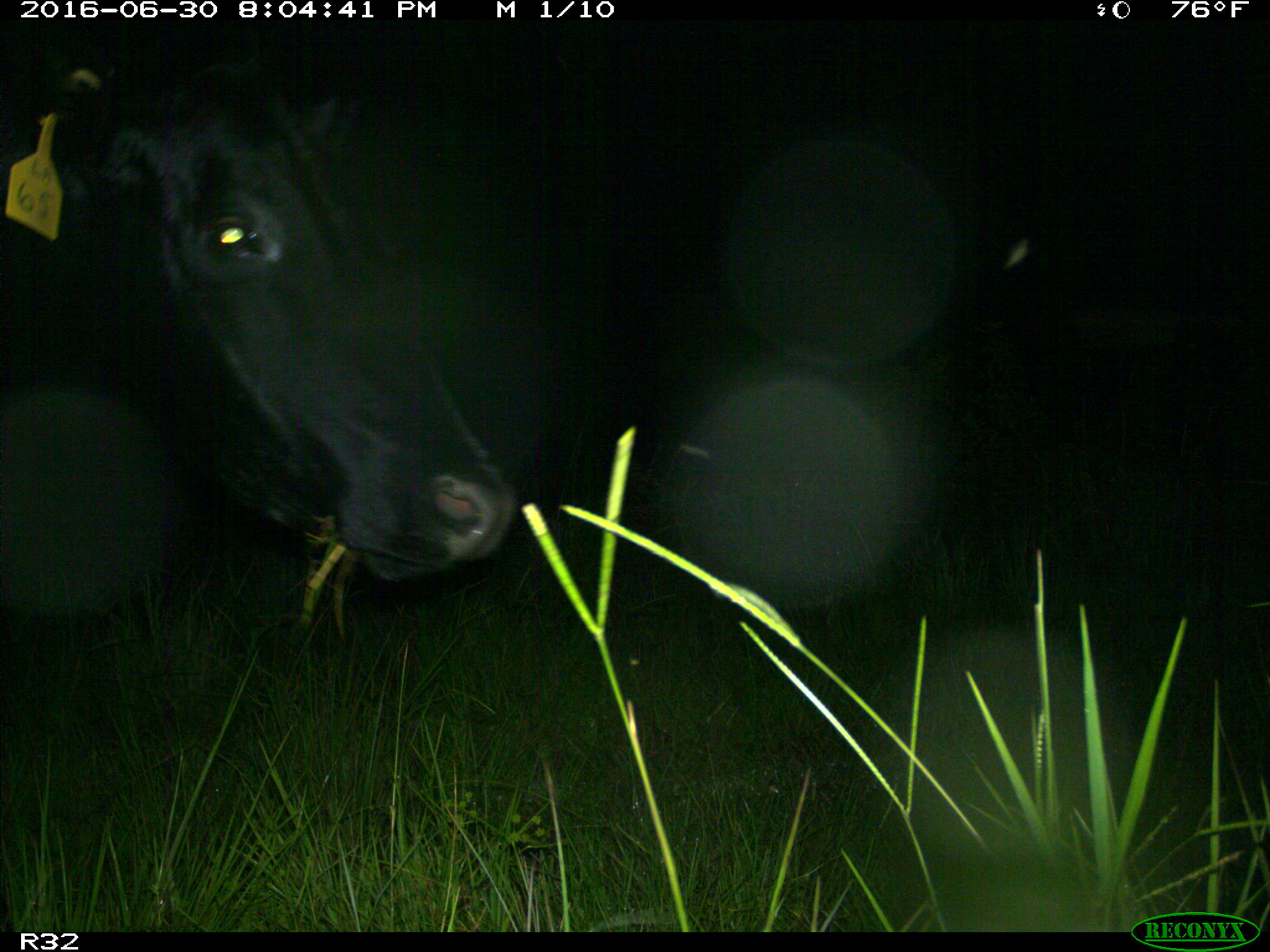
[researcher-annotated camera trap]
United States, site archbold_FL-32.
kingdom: Animalia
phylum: Chordata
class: Mammalia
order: Artiodactyla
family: Bovidae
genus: Bos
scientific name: Bos taurus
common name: domestic cow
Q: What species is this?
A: Bos taurus (domestic cow).